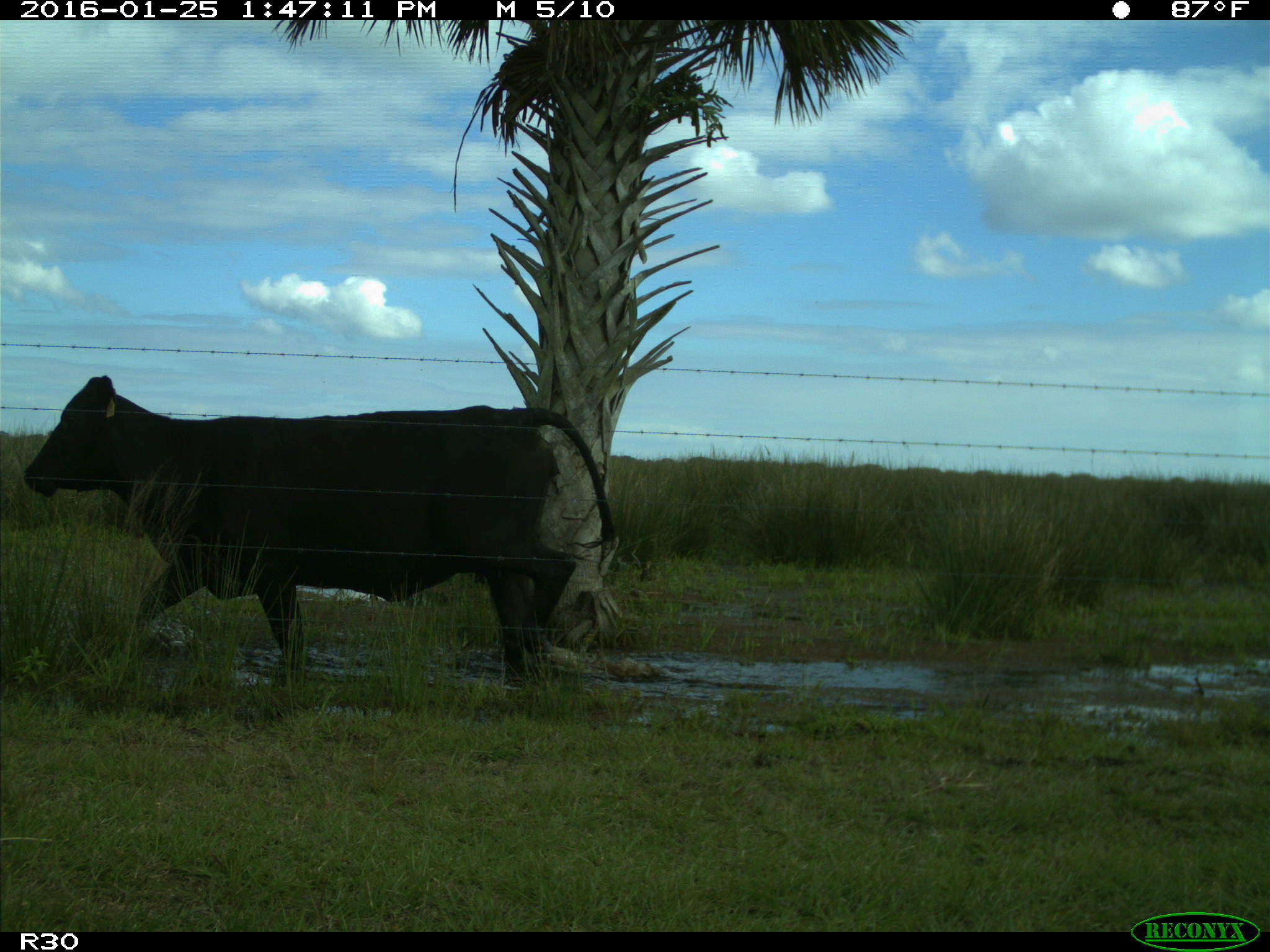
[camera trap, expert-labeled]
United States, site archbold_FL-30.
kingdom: Animalia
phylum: Chordata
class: Mammalia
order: Artiodactyla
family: Bovidae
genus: Bos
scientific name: Bos taurus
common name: domestic cow